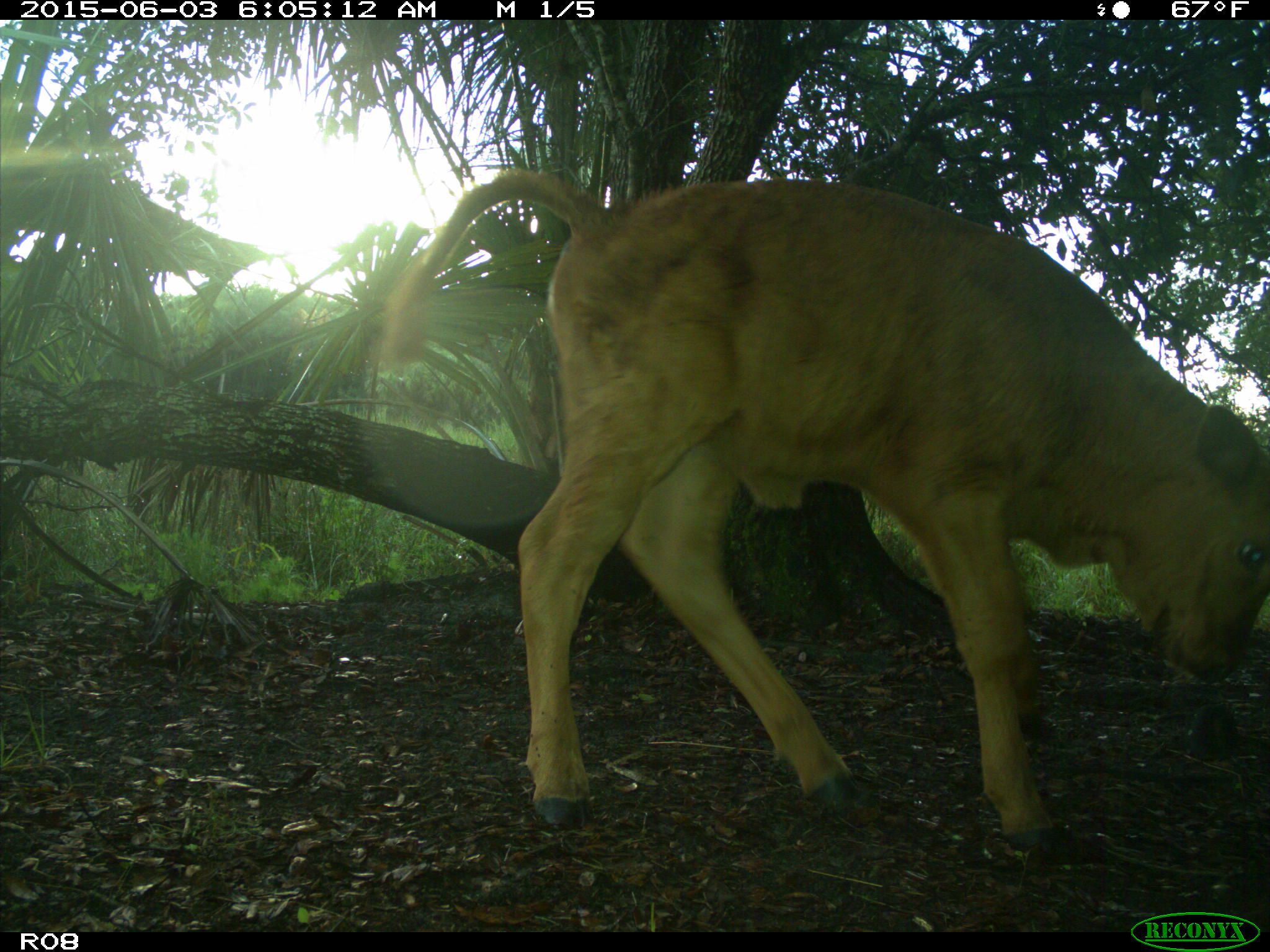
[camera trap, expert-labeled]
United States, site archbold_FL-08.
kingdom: Animalia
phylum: Chordata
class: Mammalia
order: Artiodactyla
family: Bovidae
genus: Bos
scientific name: Bos taurus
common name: domestic cow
Bos taurus (domestic cow).